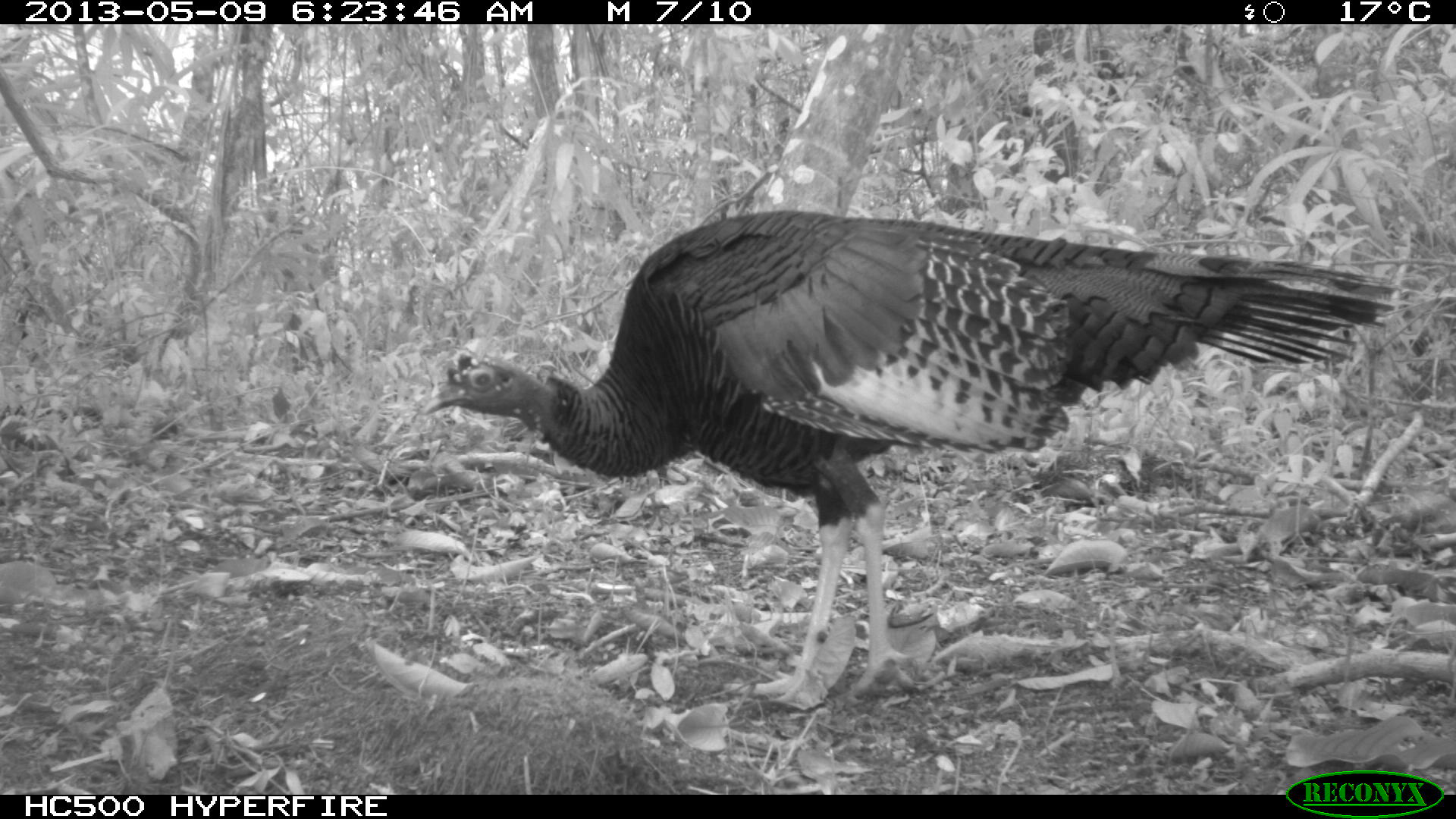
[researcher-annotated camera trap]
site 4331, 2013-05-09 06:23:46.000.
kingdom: Animalia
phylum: Chordata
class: Aves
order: Galliformes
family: Phasianidae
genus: Meleagris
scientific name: Meleagris ocellata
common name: ocellated turkey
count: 1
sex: male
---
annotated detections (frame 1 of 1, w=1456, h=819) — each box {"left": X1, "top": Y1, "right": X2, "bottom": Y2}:
meleagris ocellata: {"left": 419, "top": 207, "right": 1398, "bottom": 705}